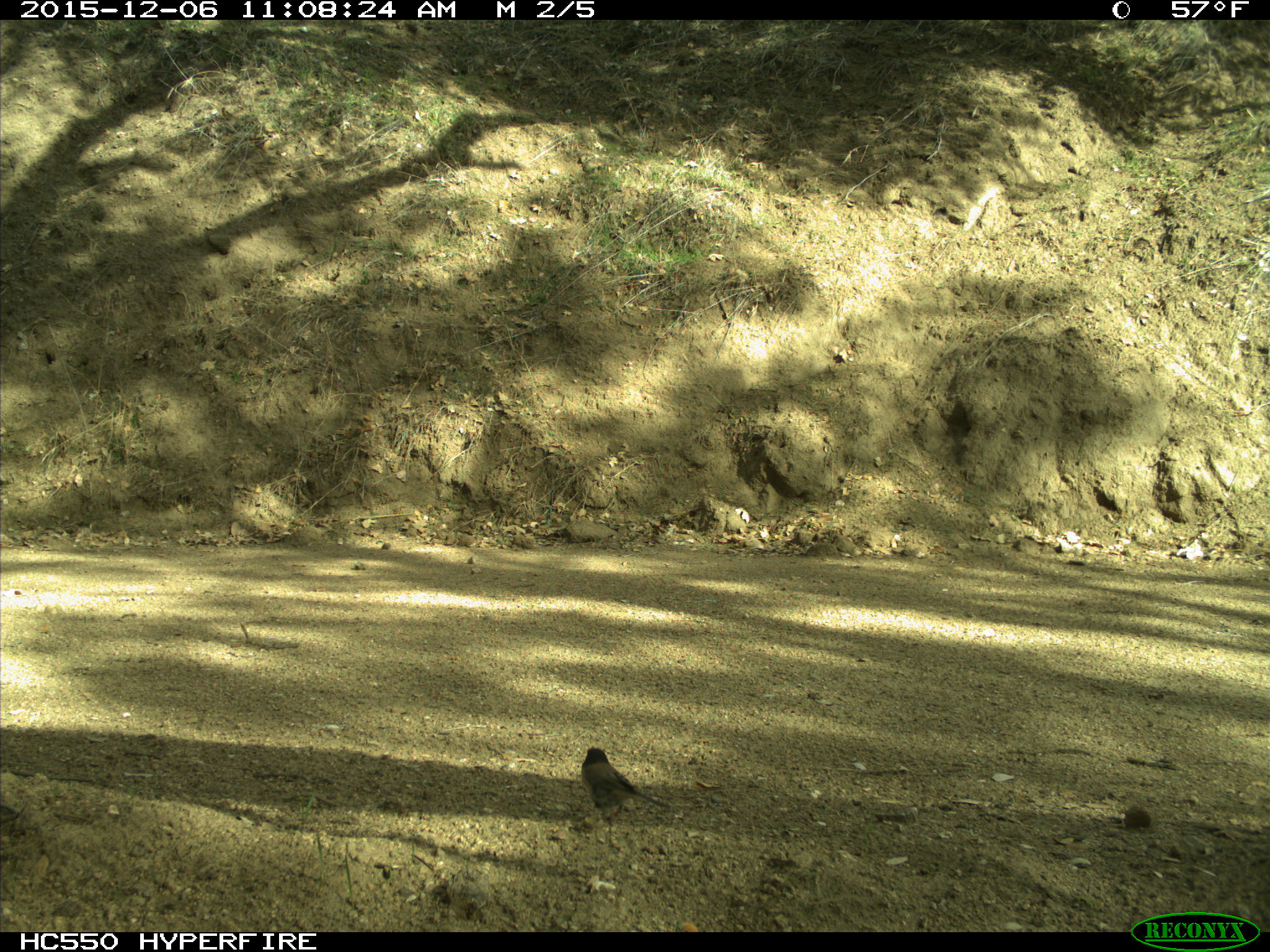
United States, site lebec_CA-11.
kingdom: Animalia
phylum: Chordata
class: Aves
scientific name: Aves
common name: birds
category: unidentified bird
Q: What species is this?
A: Unidentified bird (birds) (Aves).